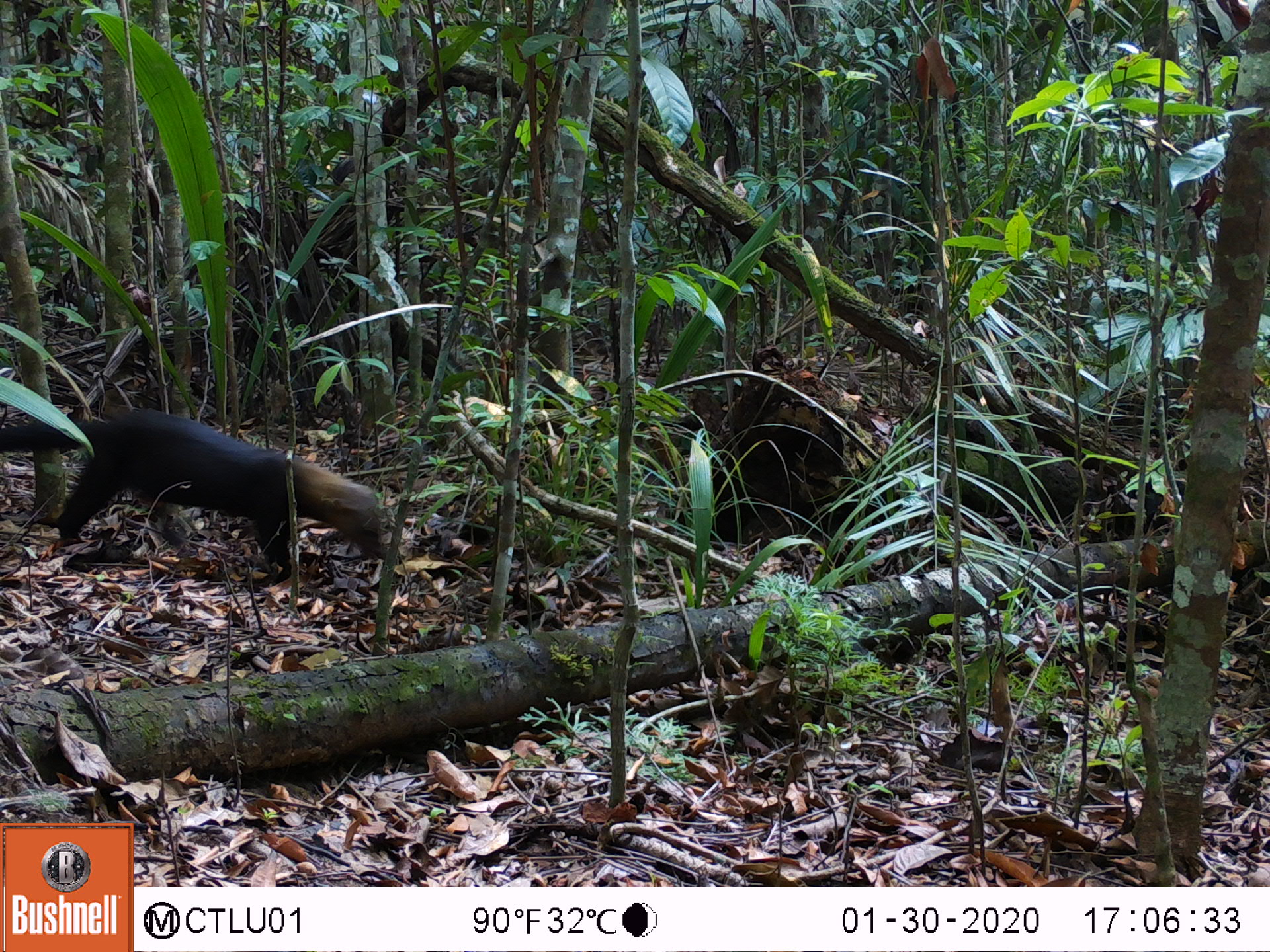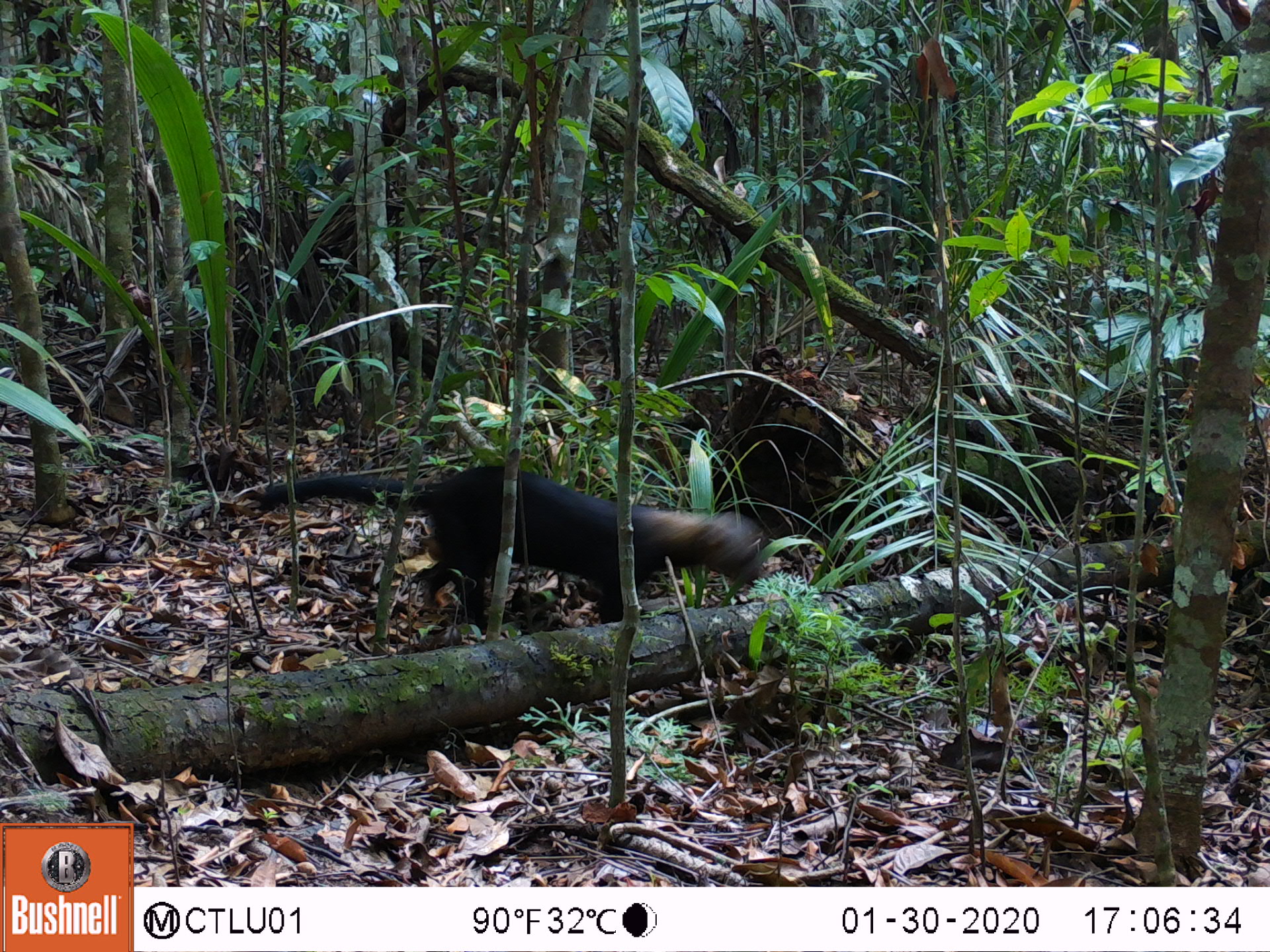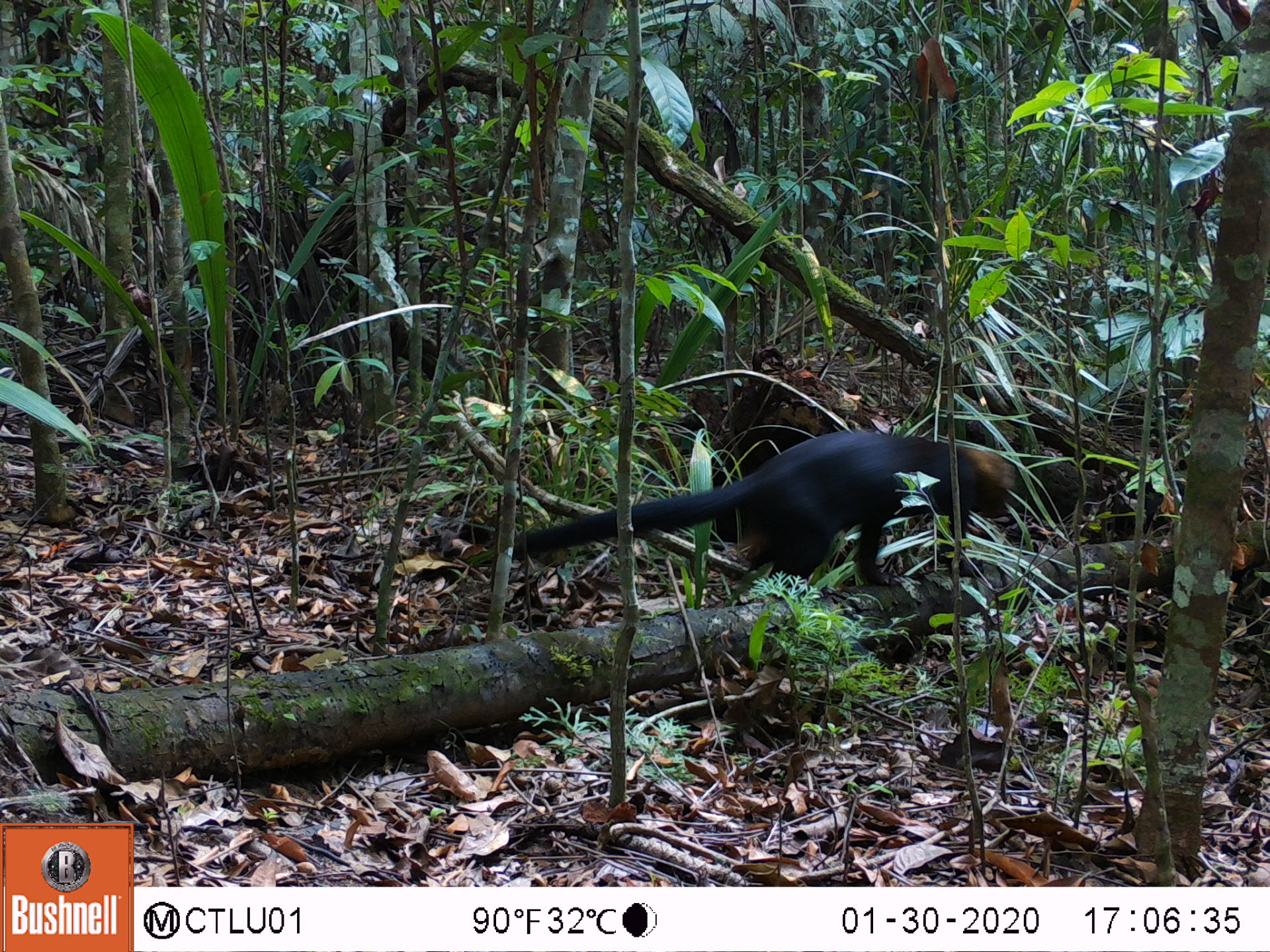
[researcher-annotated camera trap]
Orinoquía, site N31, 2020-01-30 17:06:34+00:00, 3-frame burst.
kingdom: Animalia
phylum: Chordata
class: Mammalia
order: Carnivora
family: Mustelidae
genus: Eira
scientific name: Eira barbara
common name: tayra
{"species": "tayra (Eira barbara)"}